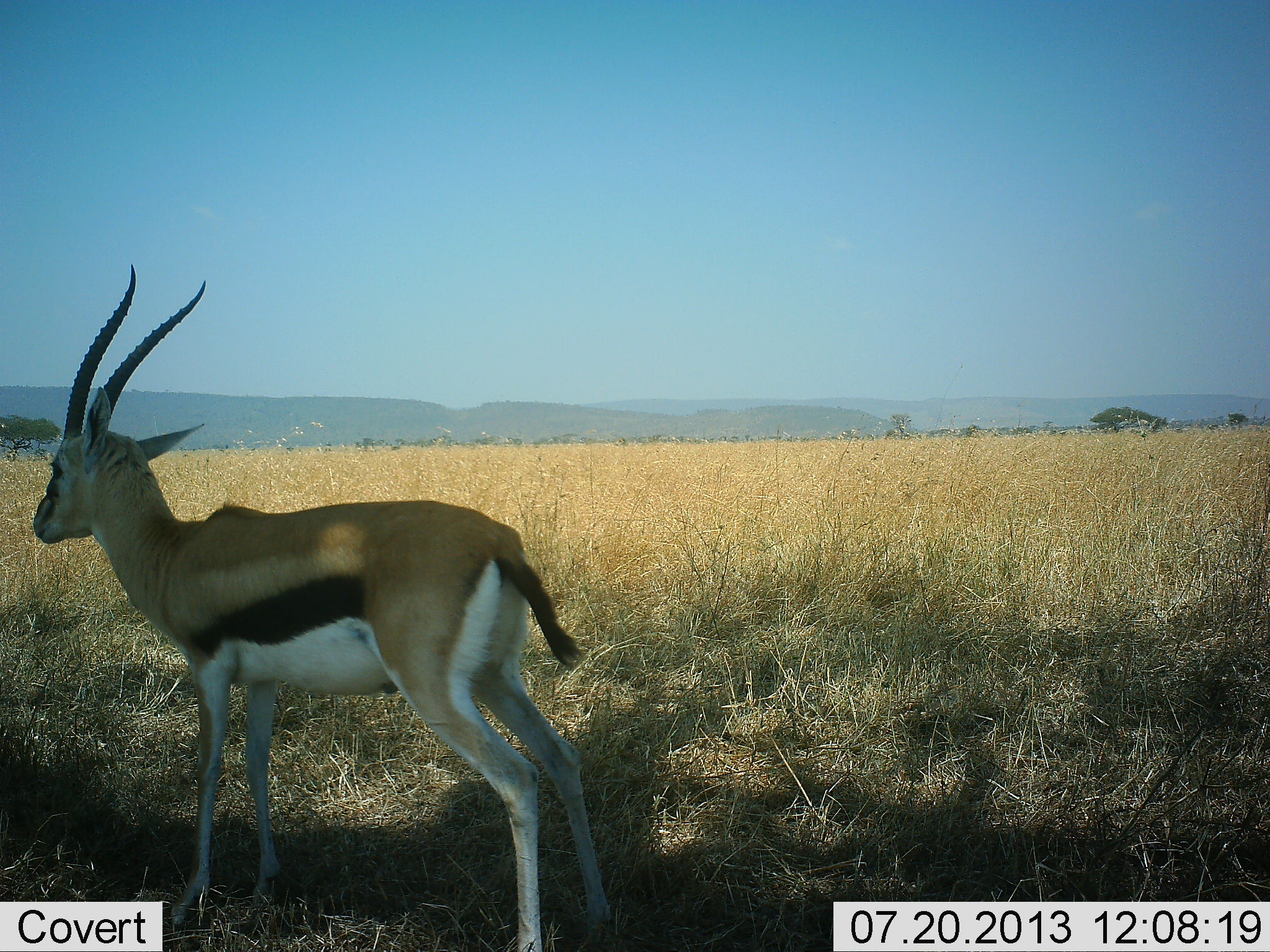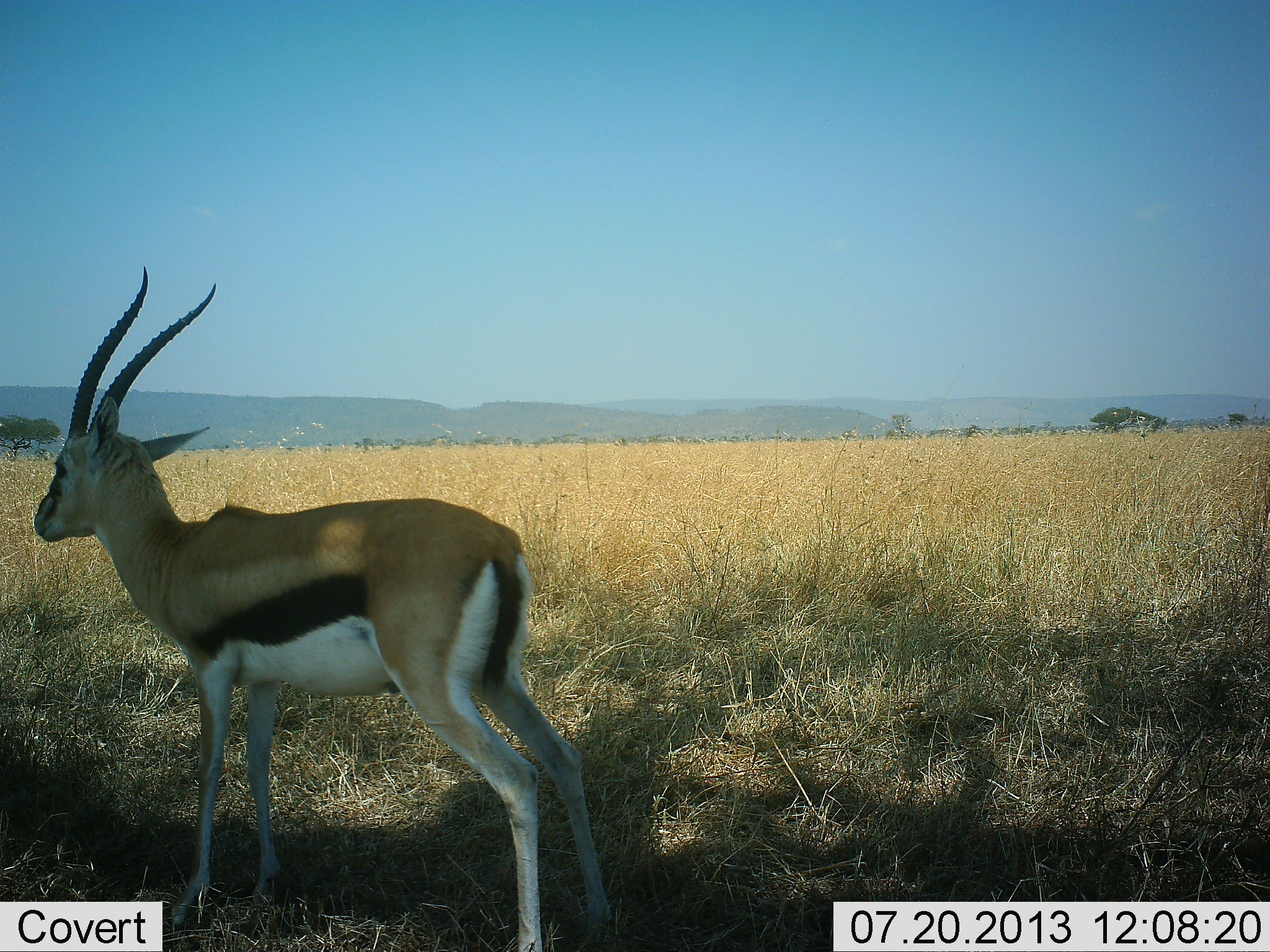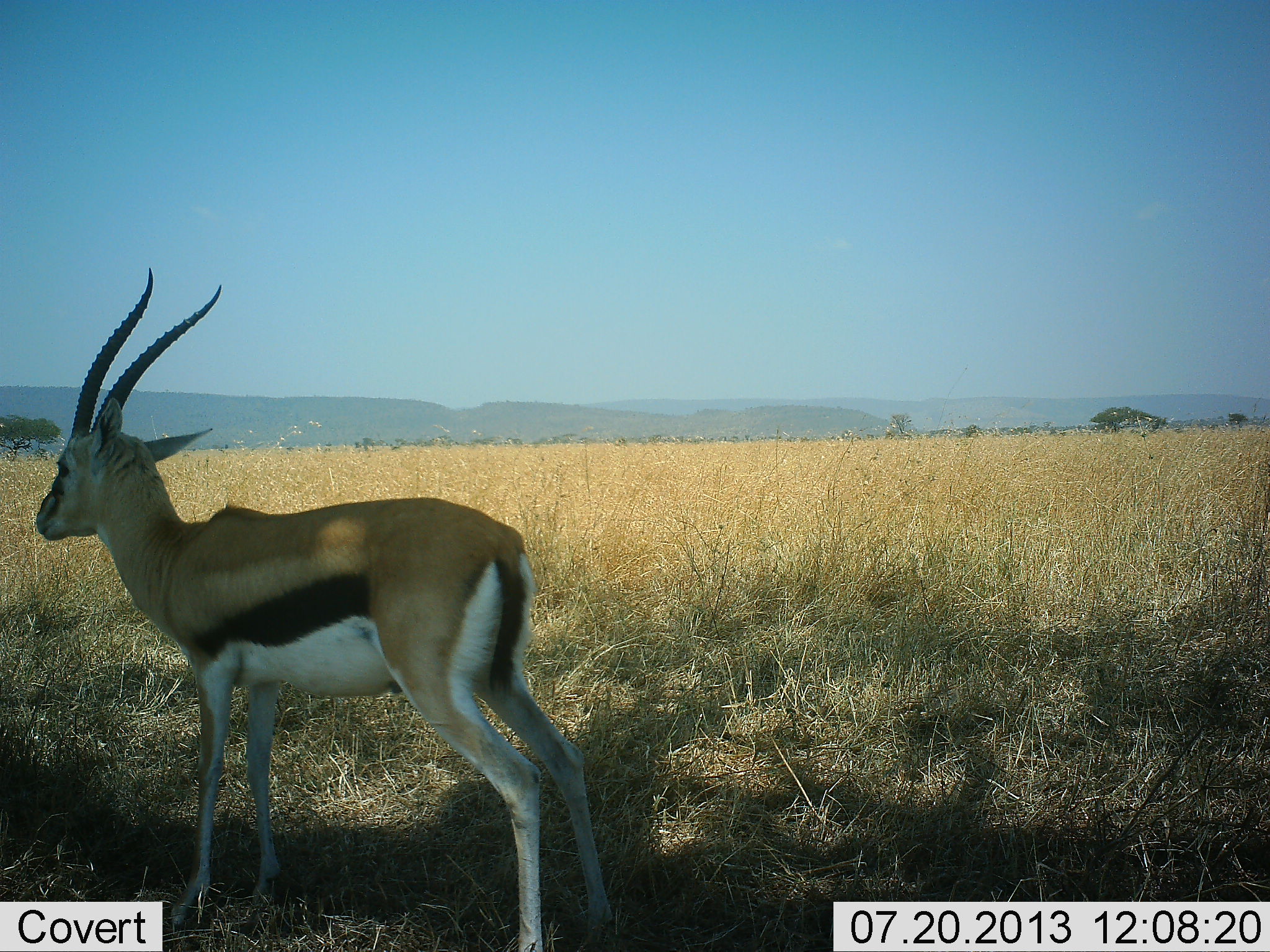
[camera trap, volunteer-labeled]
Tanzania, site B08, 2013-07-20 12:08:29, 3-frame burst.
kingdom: Animalia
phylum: Chordata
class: Mammalia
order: Artiodactyla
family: Bovidae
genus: Eudorcas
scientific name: Eudorcas thomsonii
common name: thomson's gazelle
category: gazellethomsons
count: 1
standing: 100%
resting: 10%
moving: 0%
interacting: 0%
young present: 0%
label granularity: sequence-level